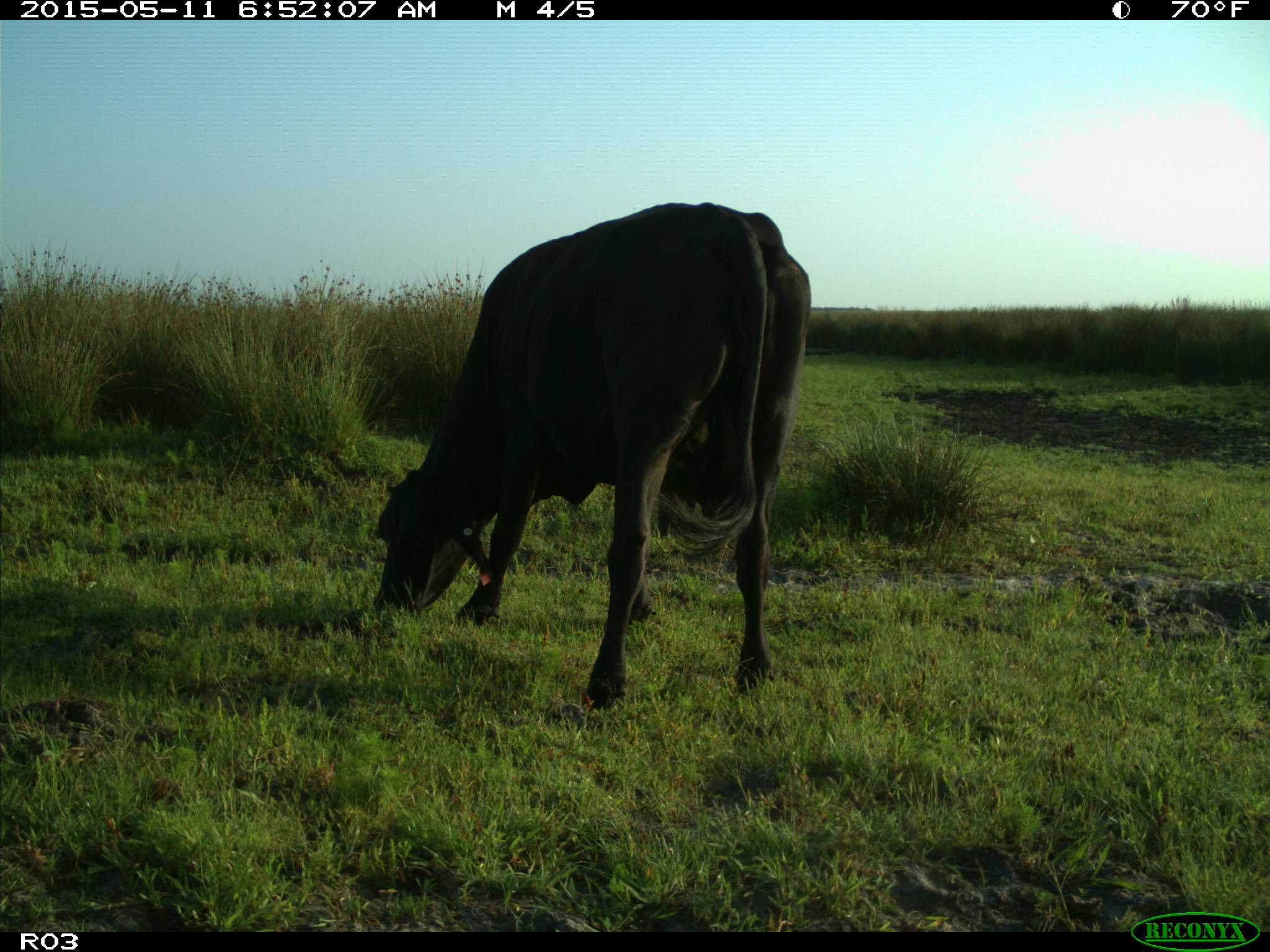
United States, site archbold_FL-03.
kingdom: Animalia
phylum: Chordata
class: Mammalia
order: Artiodactyla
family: Bovidae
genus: Bos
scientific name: Bos taurus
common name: domestic cow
Bos taurus (domestic cow).